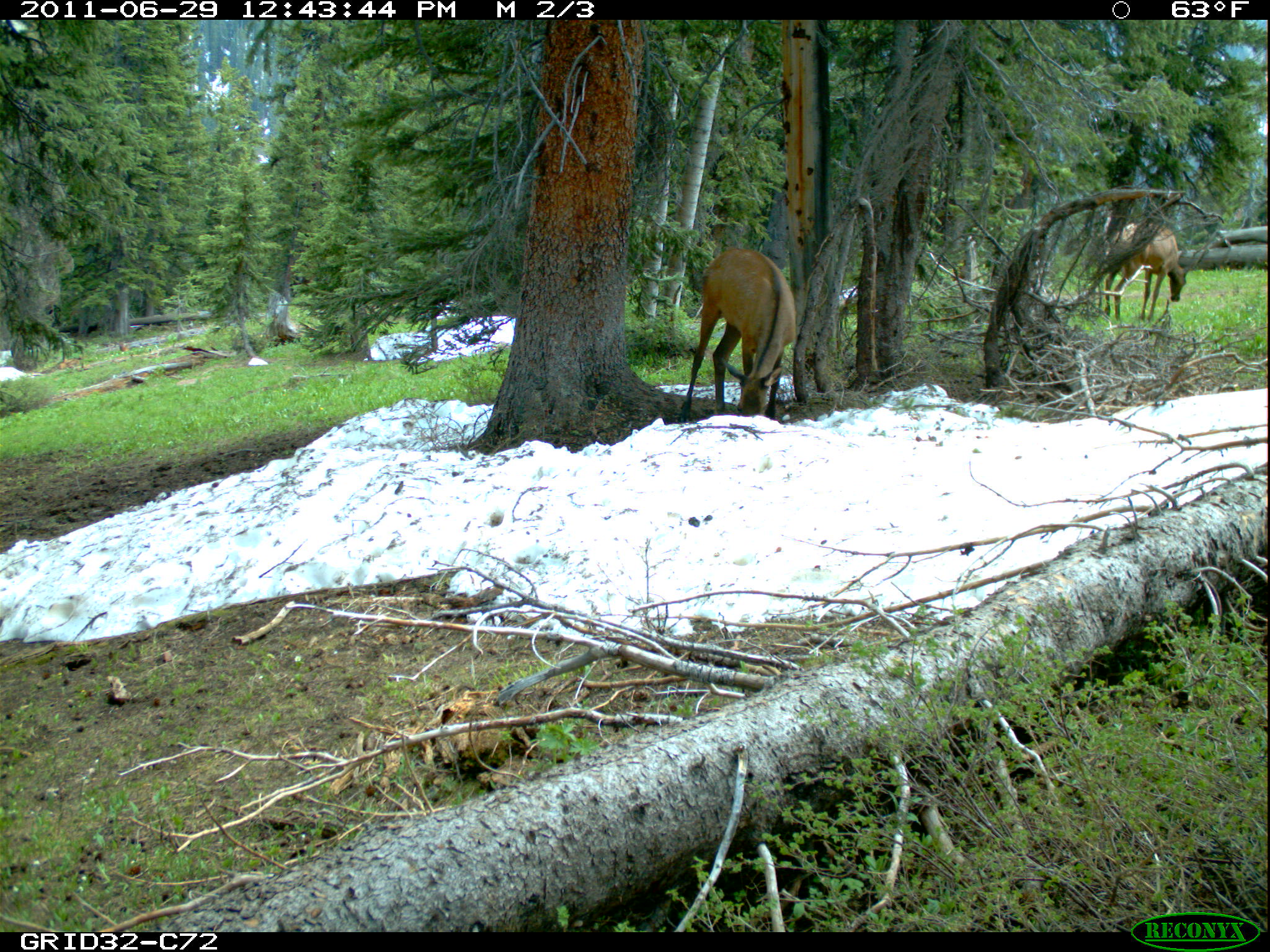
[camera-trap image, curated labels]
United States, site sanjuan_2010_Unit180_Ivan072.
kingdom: Animalia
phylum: Chordata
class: Mammalia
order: Artiodactyla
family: Cervidae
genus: Cervus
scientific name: Cervus elaphus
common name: red deer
Cervus elaphus (red deer).